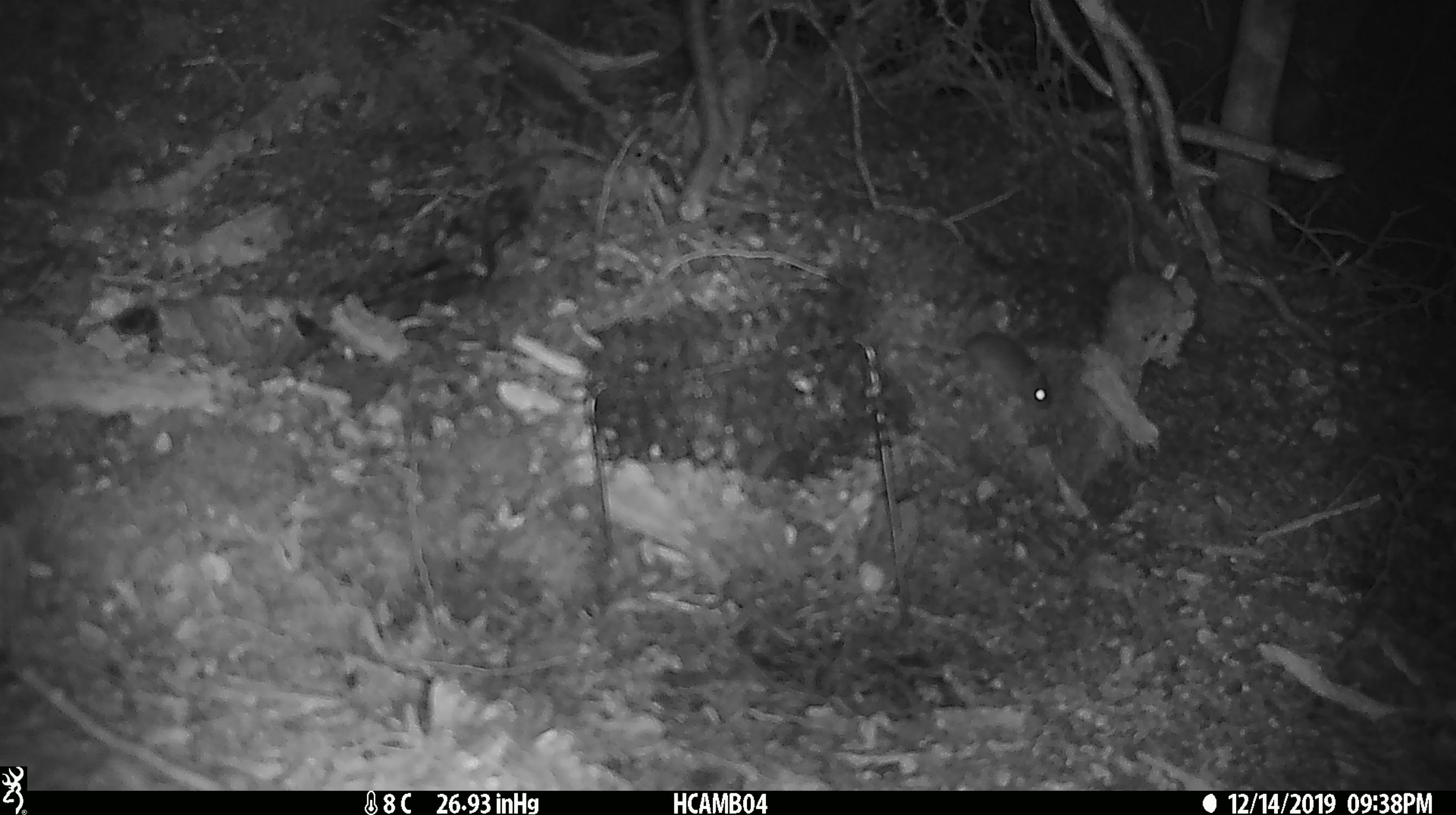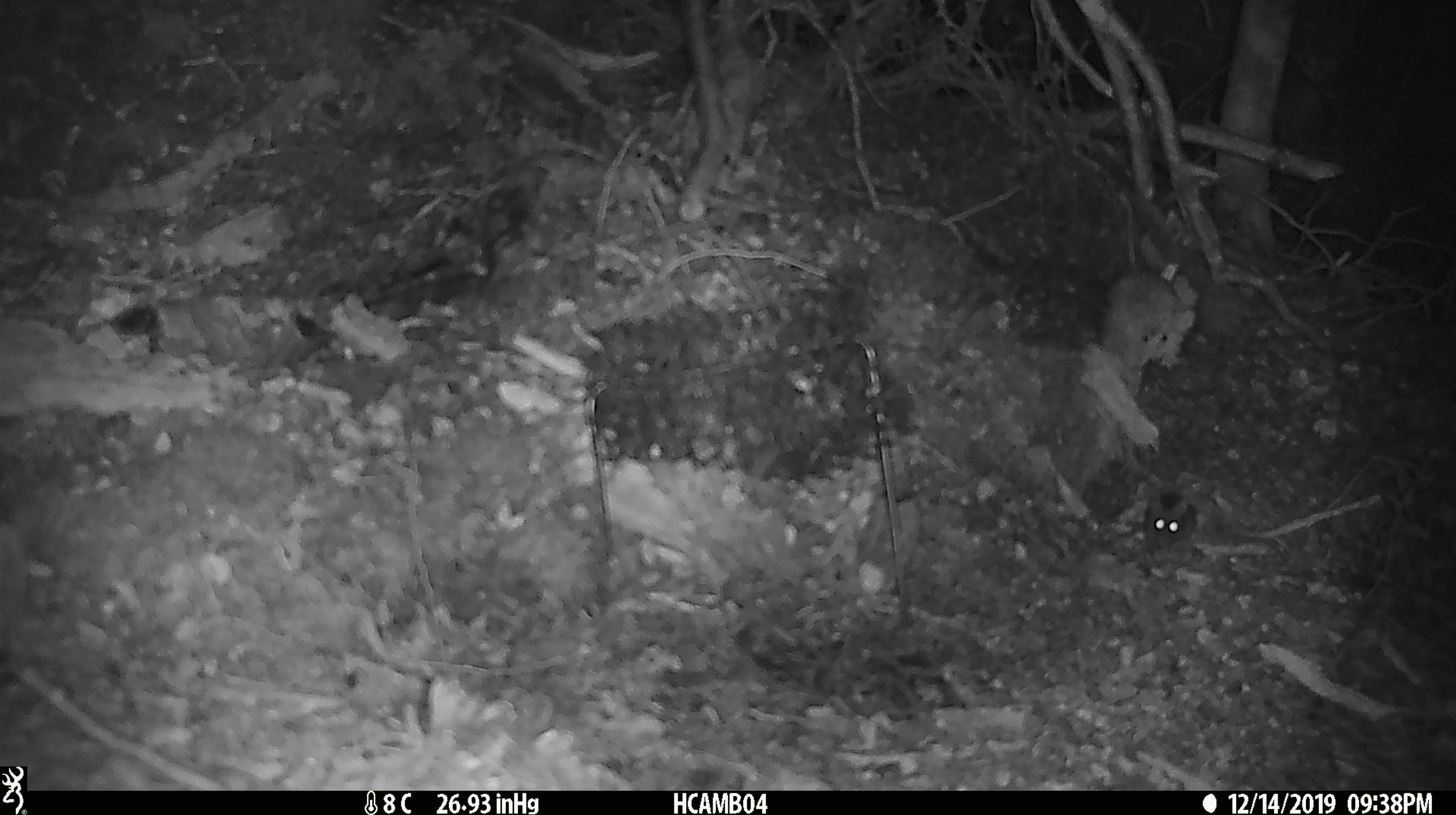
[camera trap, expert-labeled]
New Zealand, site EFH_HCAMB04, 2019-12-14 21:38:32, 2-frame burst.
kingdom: Animalia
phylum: Chordata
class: Mammalia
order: Rodentia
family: Muridae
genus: Mus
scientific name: Mus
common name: mouse